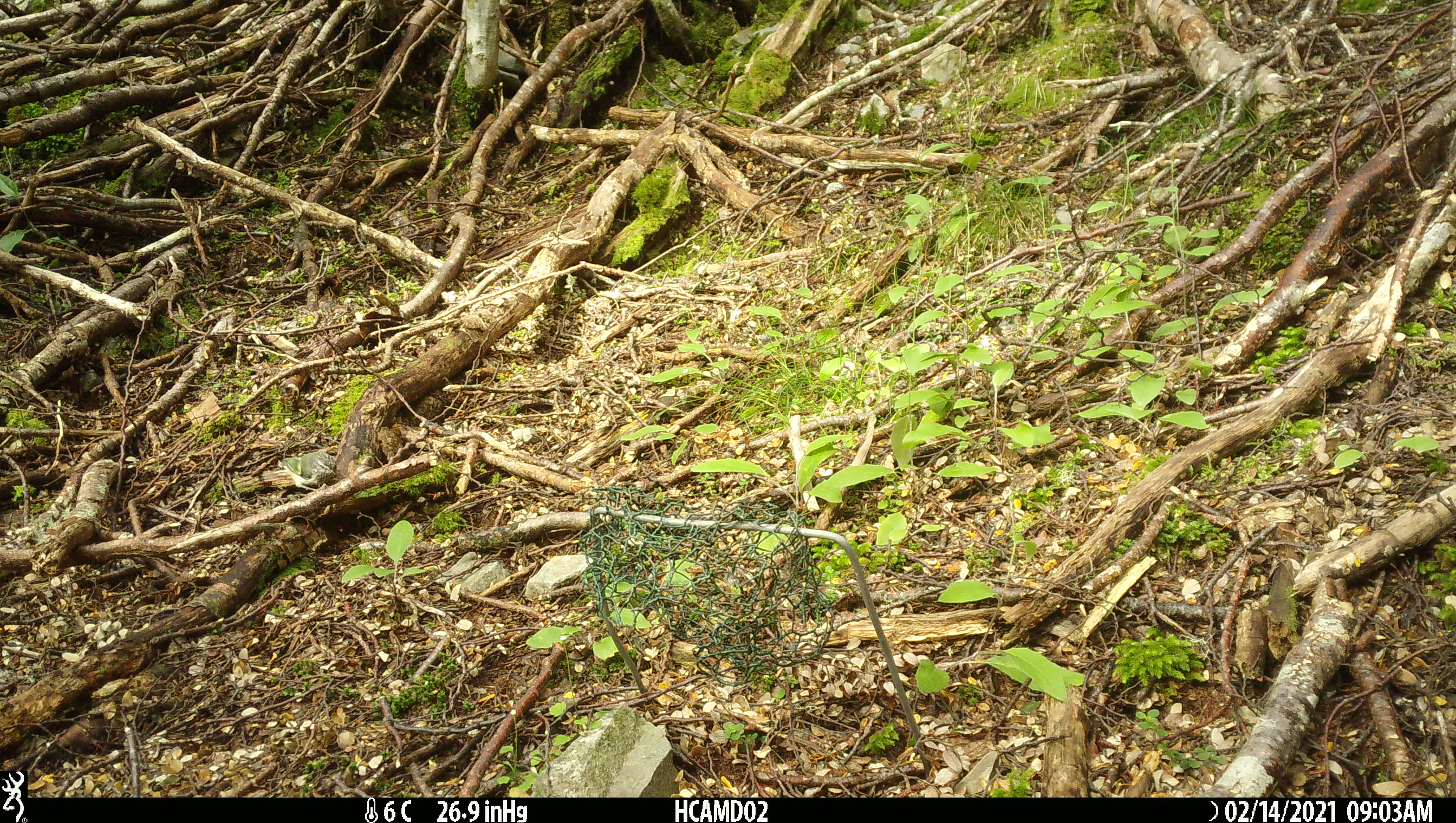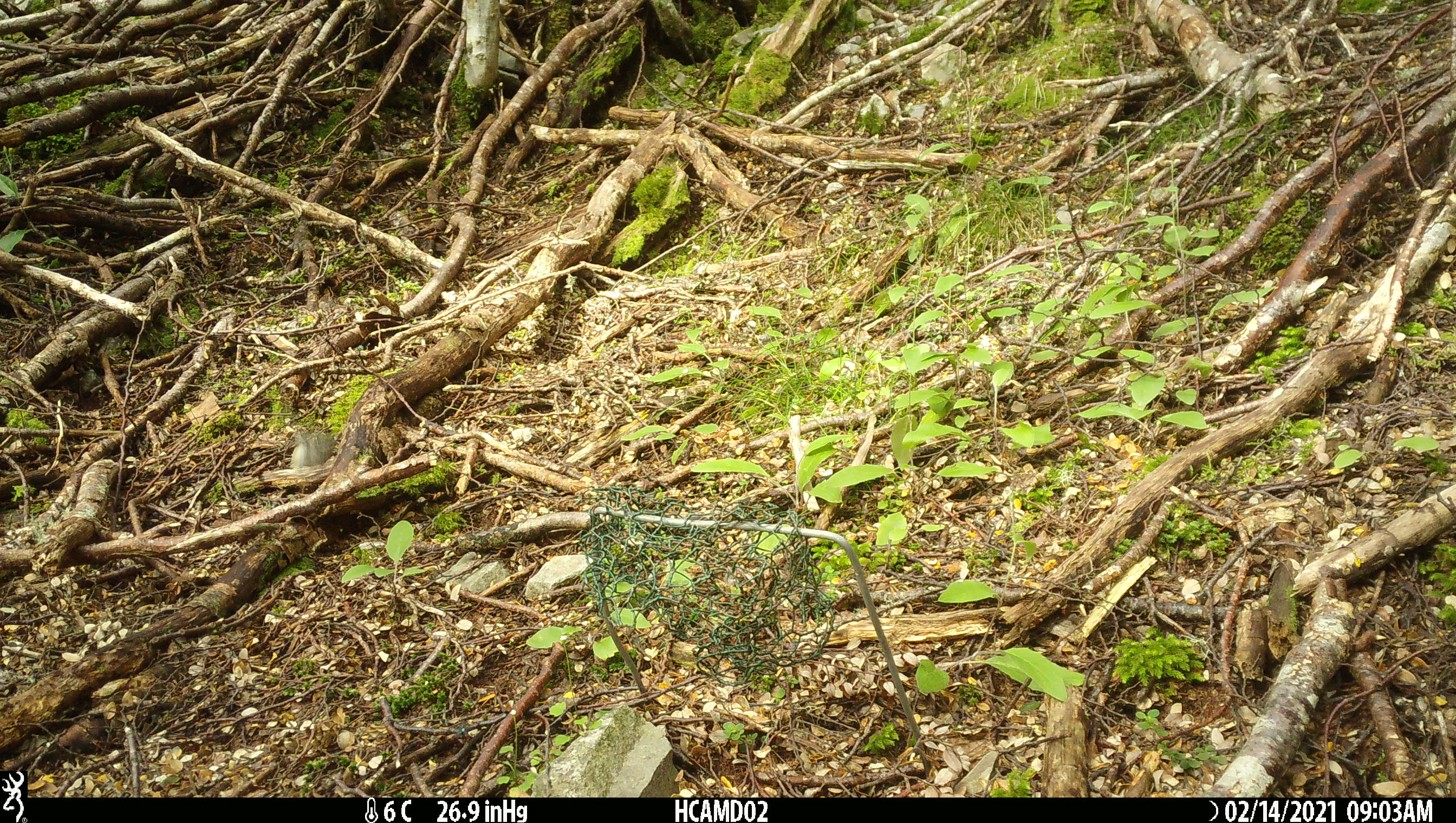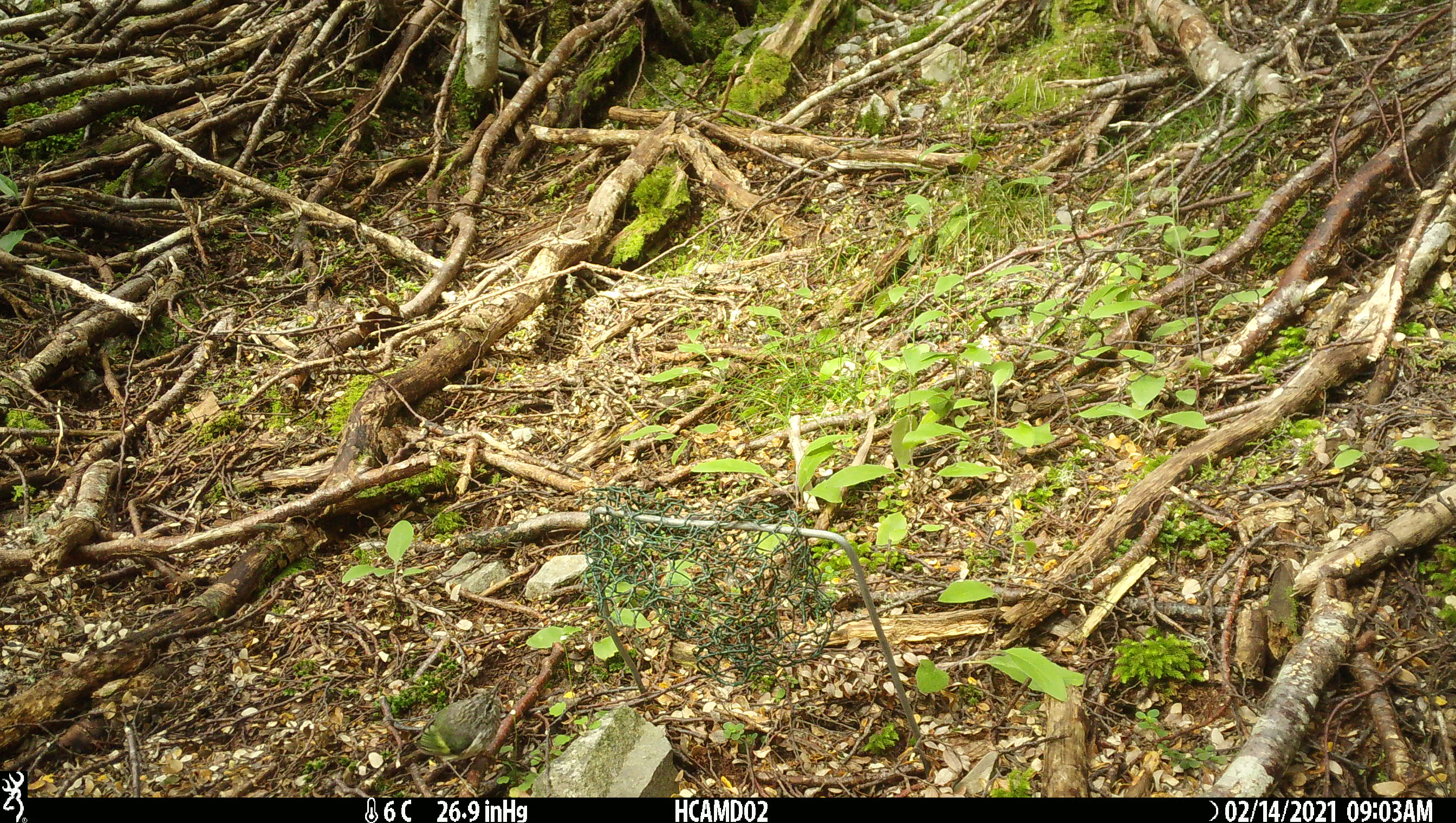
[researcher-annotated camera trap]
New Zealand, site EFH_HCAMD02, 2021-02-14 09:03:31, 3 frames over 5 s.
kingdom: Animalia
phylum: Chordata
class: Aves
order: Passeriformes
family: Acanthisittidae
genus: Acanthisitta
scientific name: Acanthisitta chloris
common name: rifleman